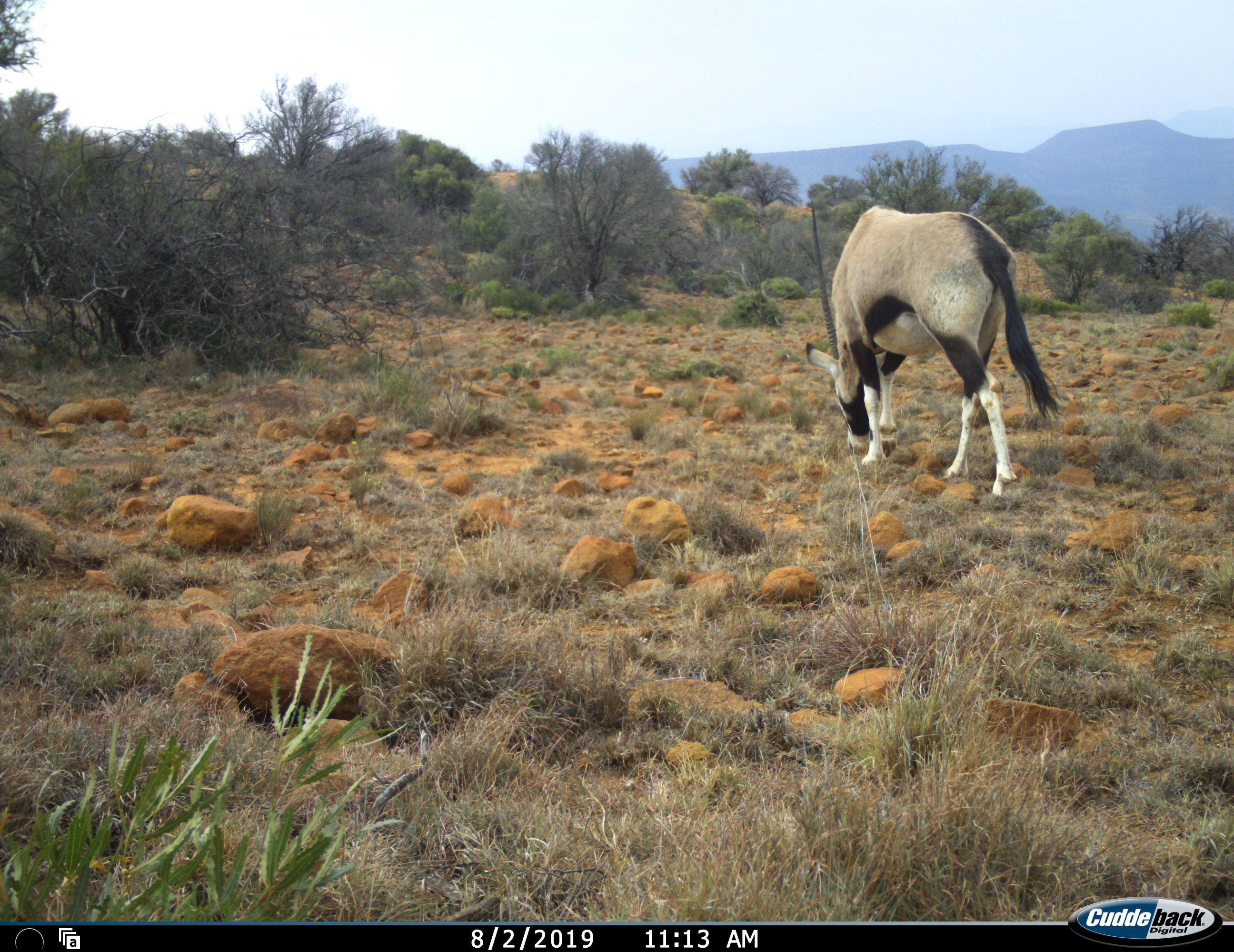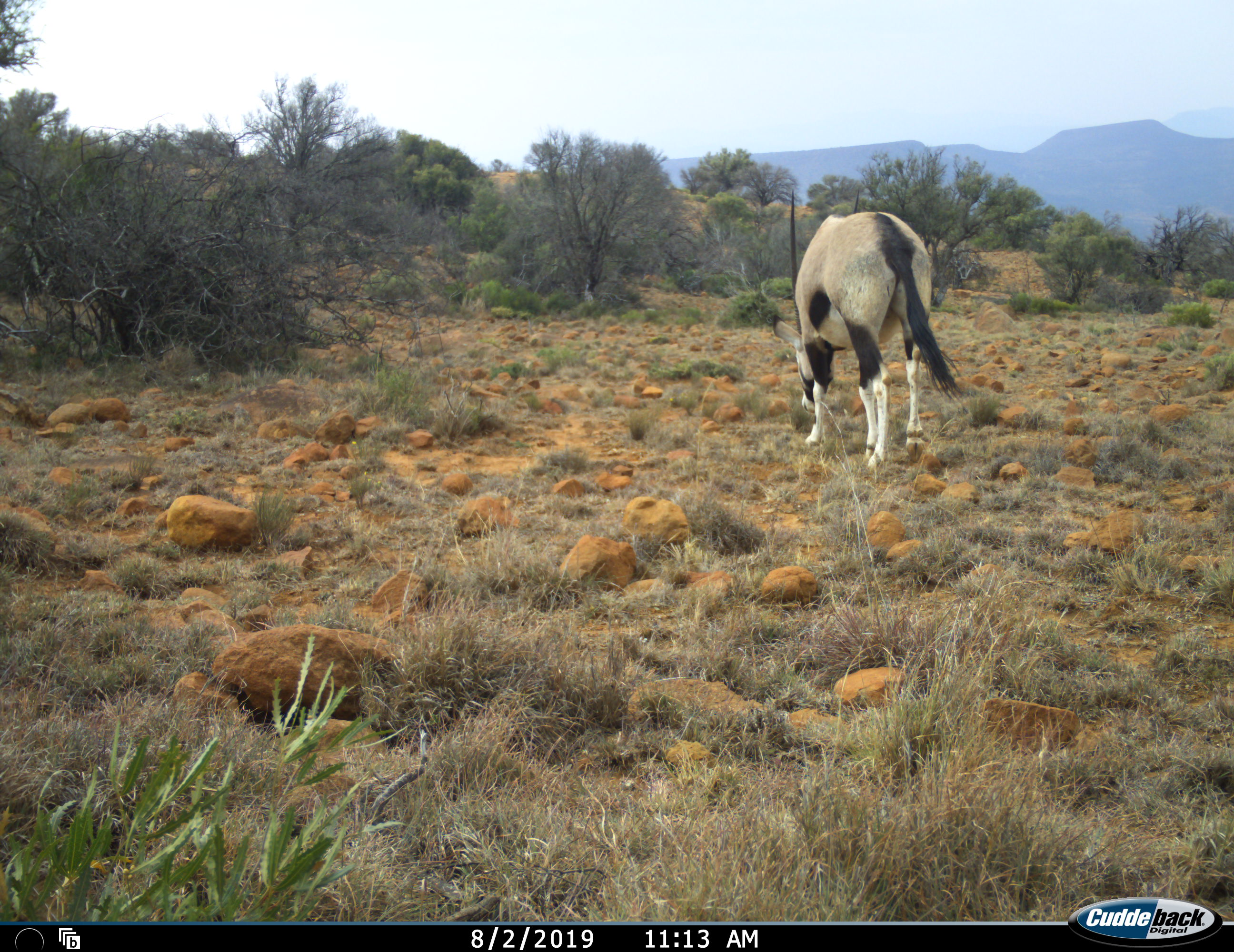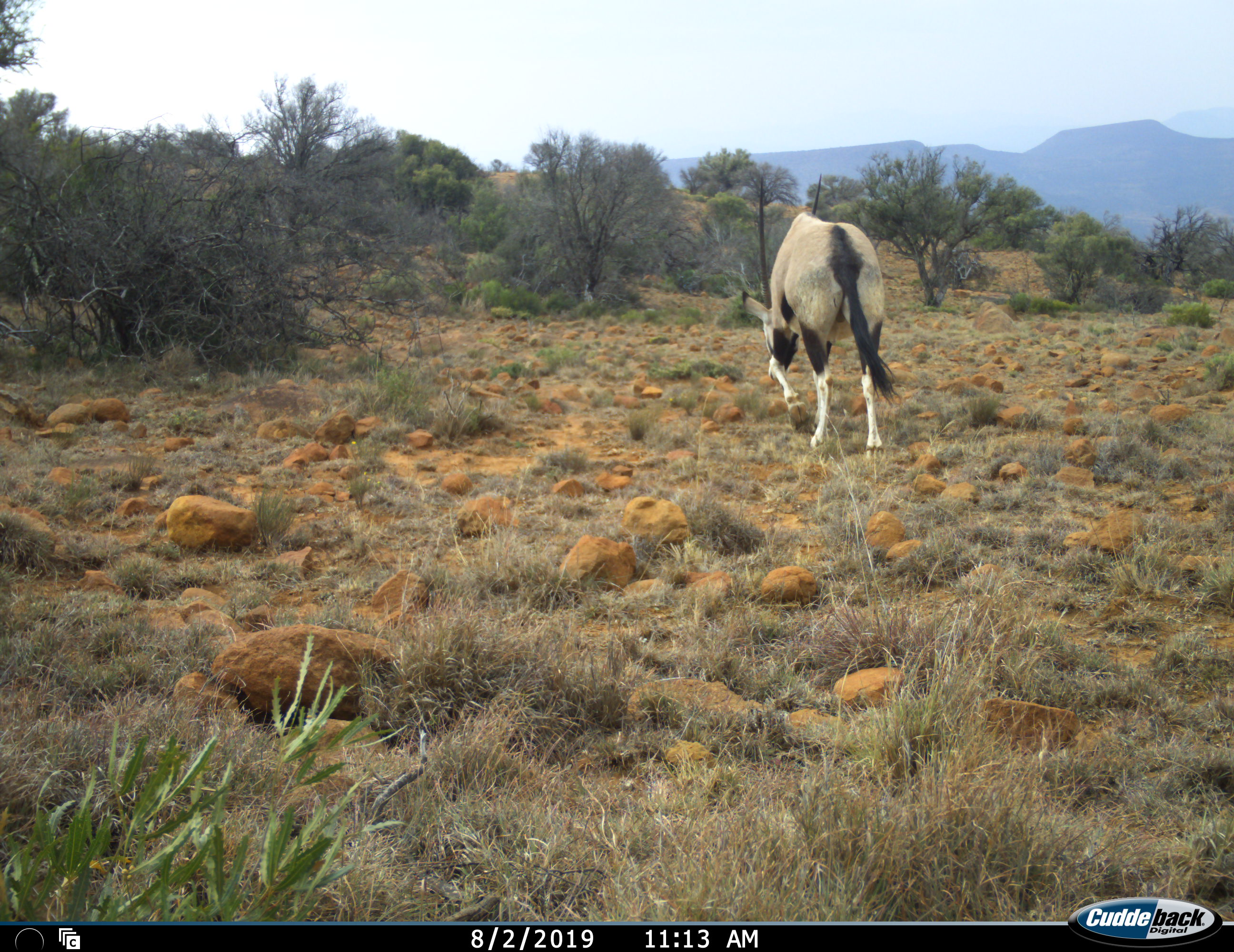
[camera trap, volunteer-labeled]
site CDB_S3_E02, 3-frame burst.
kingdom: Animalia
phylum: Chordata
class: Mammalia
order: Artiodactyla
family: Bovidae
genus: Oryx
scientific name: Oryx gazella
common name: gemsbok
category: oryx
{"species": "oryx (gemsbok) (Oryx gazella)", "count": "1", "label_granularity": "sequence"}